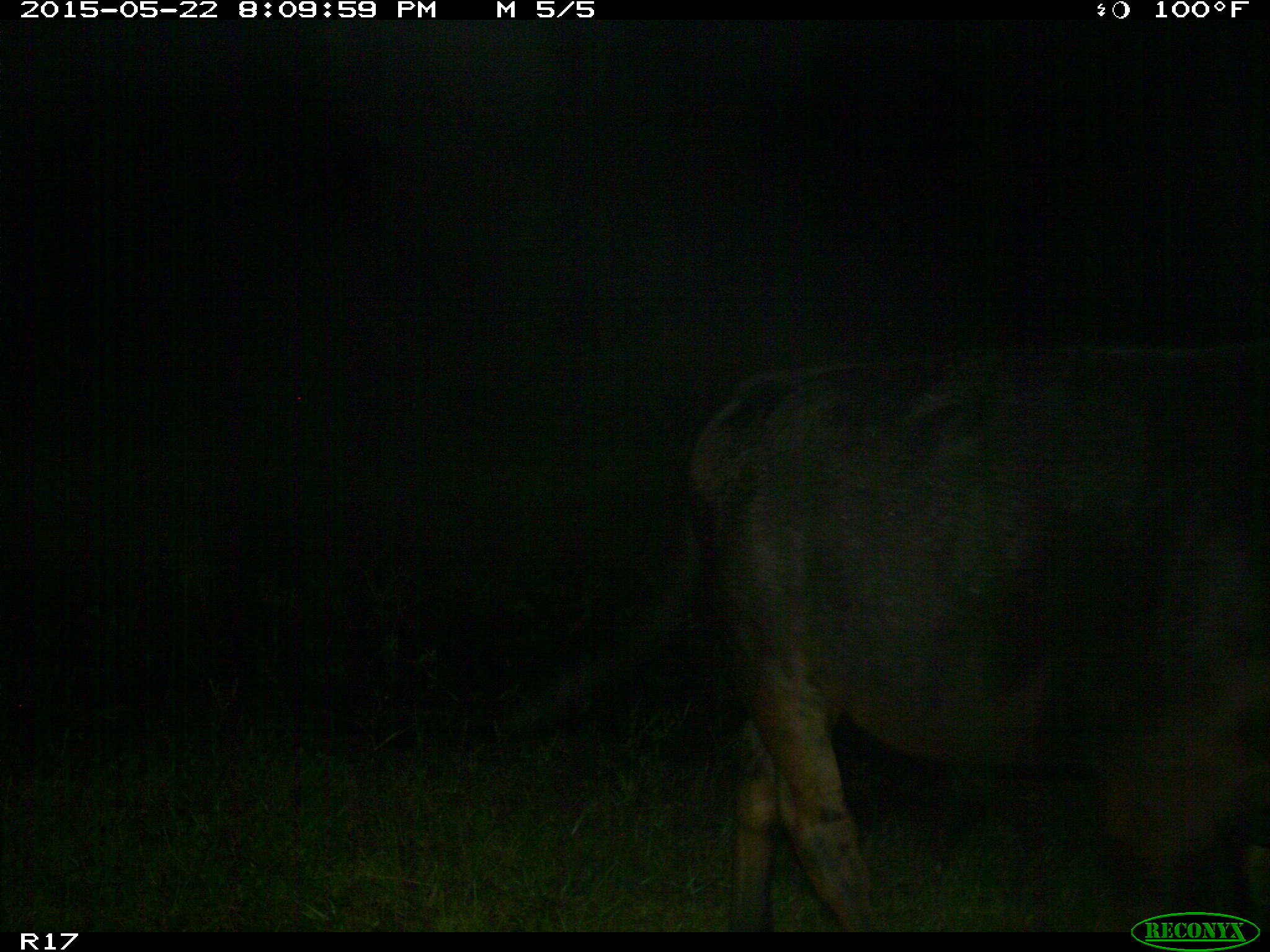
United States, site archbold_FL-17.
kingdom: Animalia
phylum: Chordata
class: Mammalia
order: Artiodactyla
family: Bovidae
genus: Bos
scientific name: Bos taurus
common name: domestic cow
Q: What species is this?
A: Bos taurus (domestic cow).